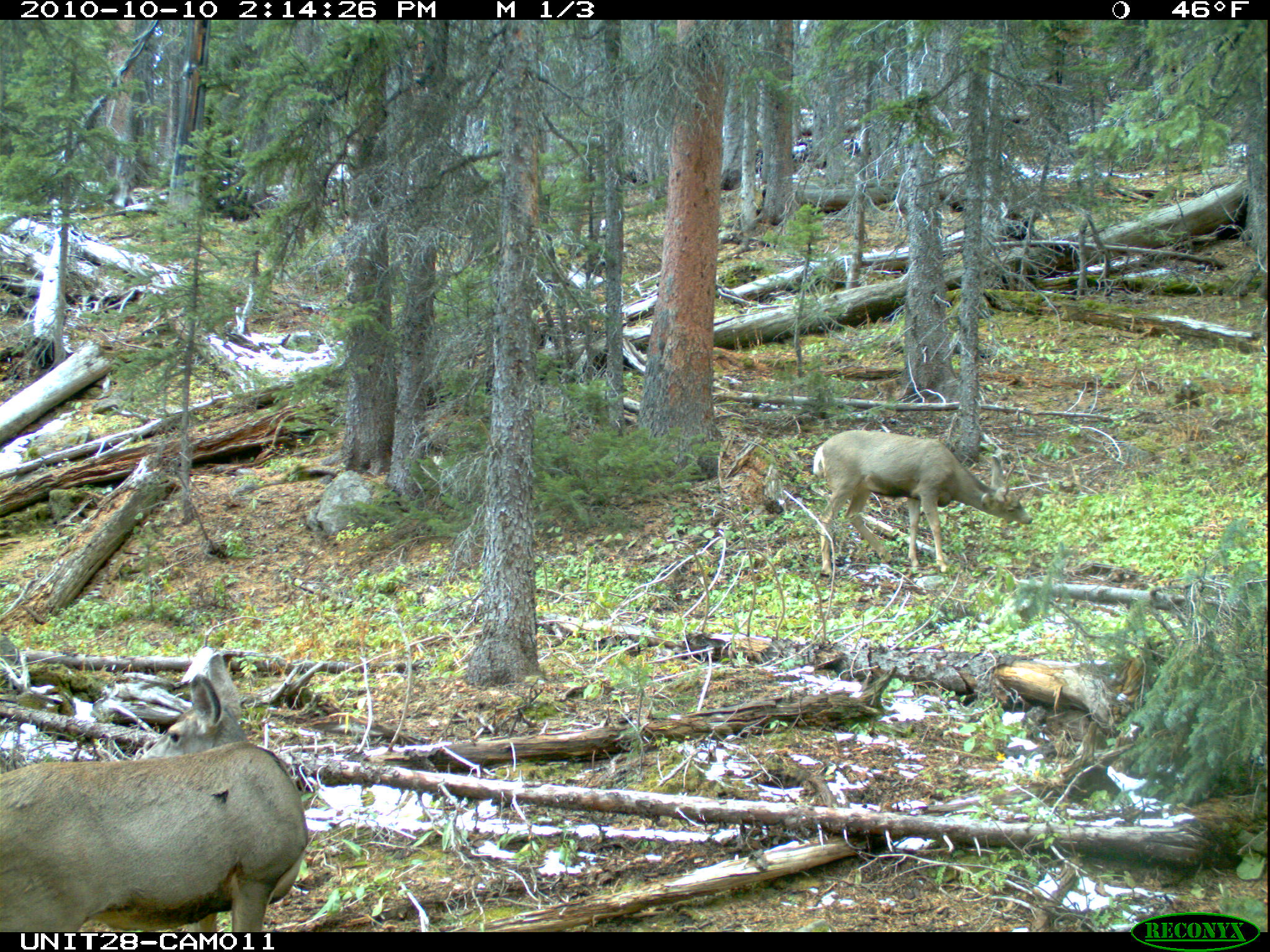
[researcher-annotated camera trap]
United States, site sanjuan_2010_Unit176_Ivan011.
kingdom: Animalia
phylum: Chordata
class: Mammalia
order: Artiodactyla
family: Cervidae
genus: Odocoileus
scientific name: Odocoileus hemionus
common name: mule deer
Odocoileus hemionus (mule deer).